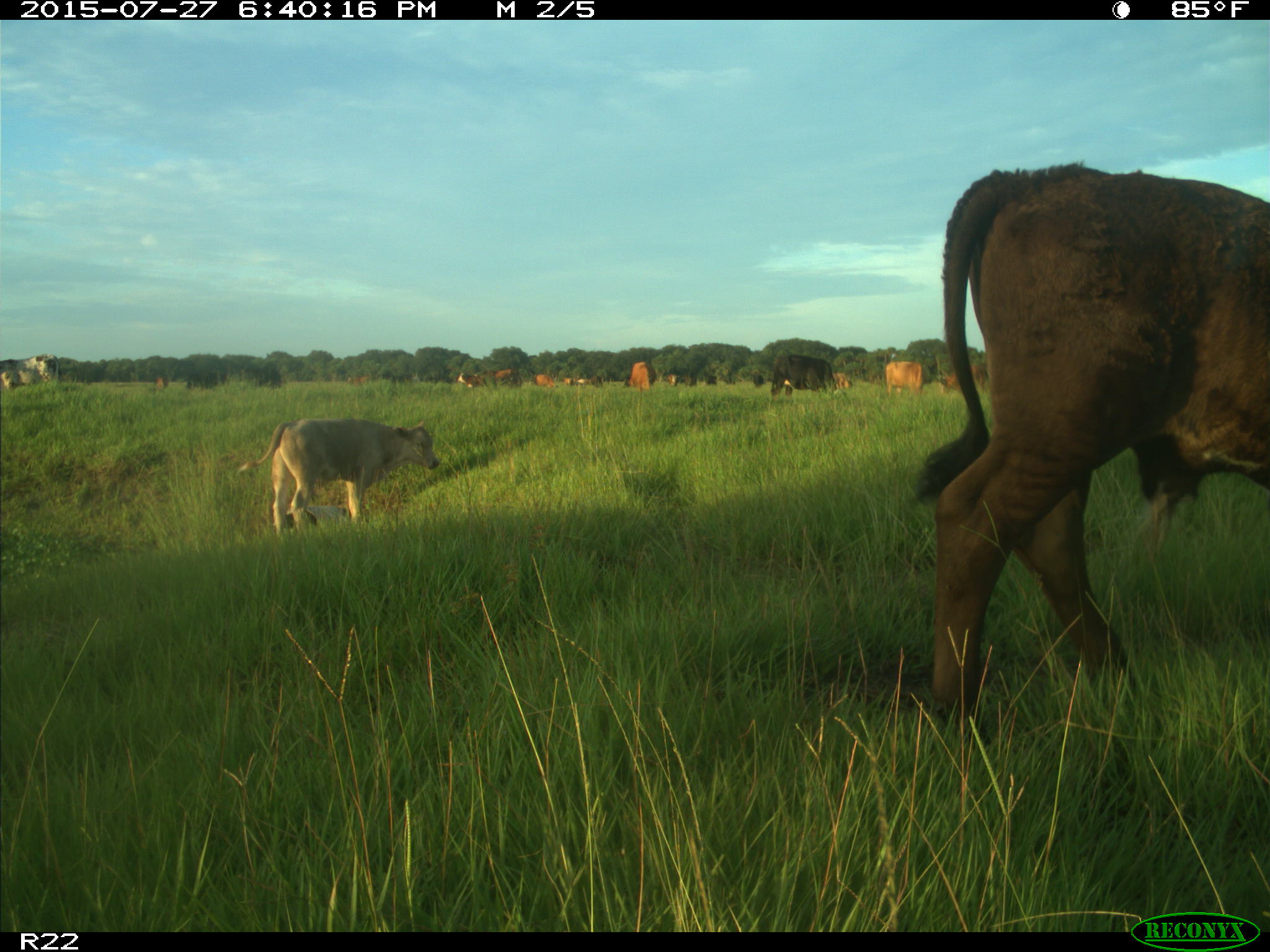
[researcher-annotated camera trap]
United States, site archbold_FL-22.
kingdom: Animalia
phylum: Chordata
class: Mammalia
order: Artiodactyla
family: Bovidae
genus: Bos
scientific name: Bos taurus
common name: domestic cow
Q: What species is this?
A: Bos taurus (domestic cow).